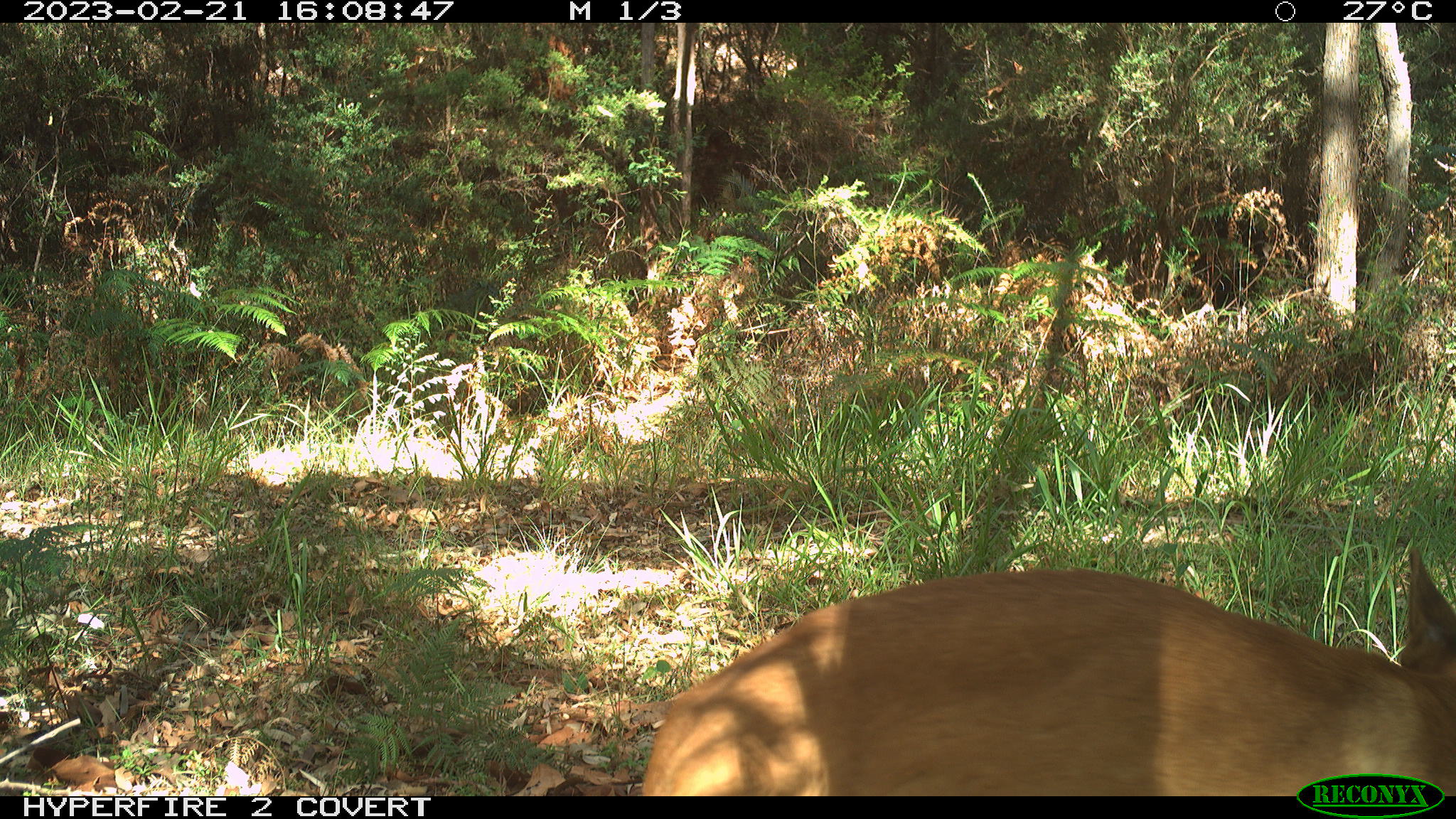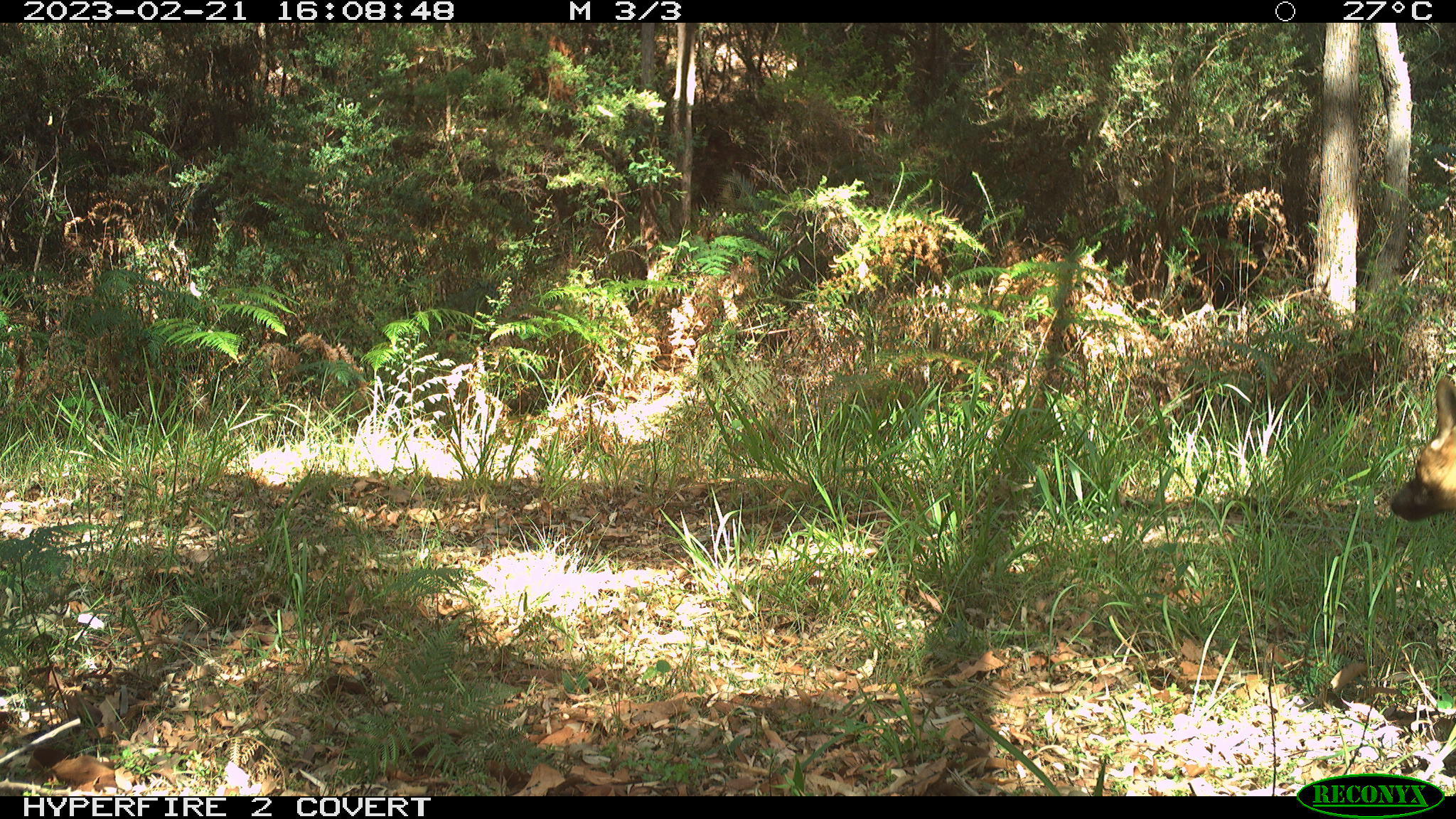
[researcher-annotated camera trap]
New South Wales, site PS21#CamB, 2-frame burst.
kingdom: Animalia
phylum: Chordata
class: Mammalia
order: Carnivora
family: Canidae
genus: Canis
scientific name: Canis familiaris dingo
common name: dingo